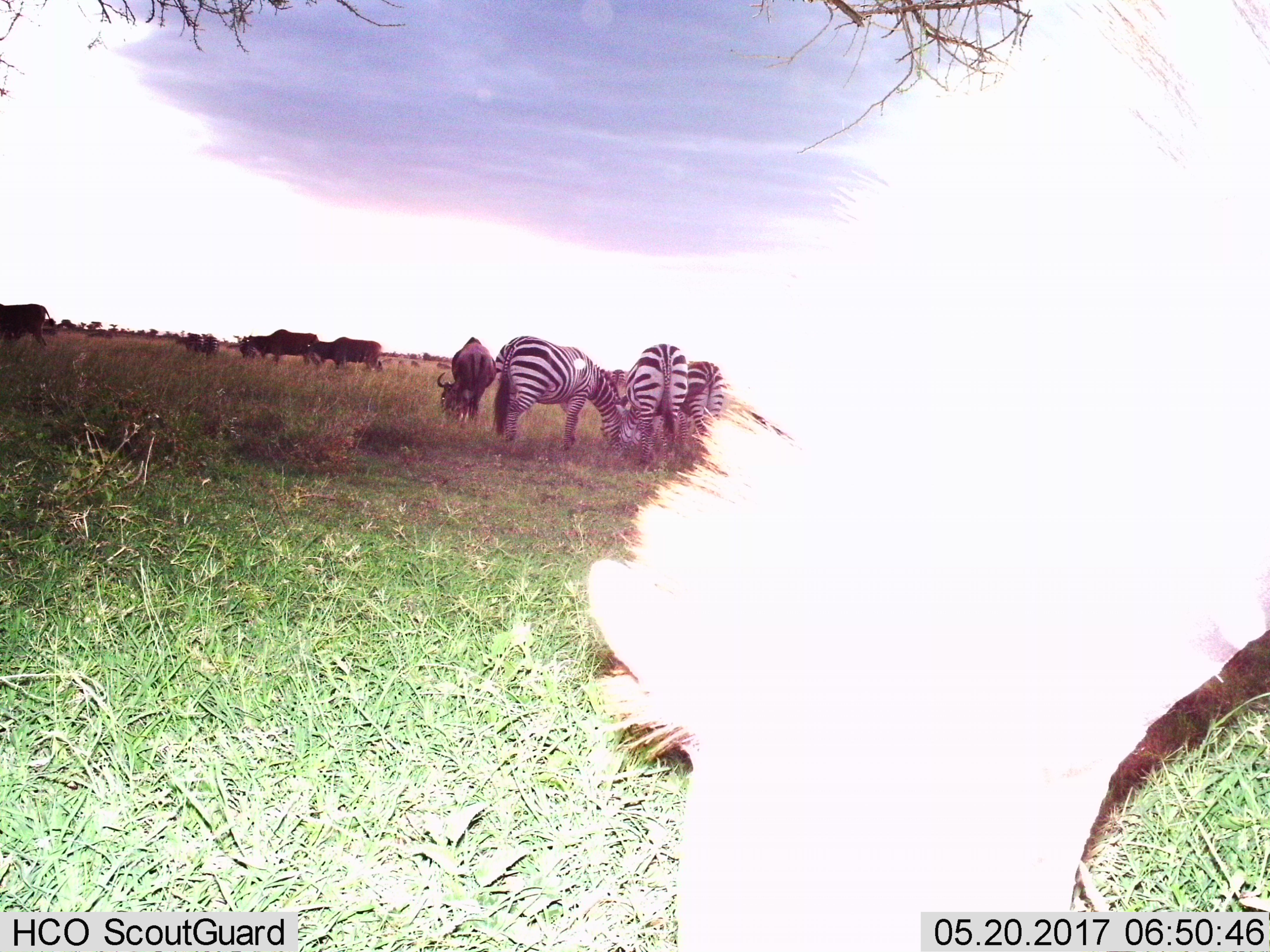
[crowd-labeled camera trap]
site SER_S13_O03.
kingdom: Animalia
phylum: Chordata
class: Mammalia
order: Artiodactyla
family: Bovidae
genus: Connochaetes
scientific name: Connochaetes taurinus taurinus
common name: blue wildebeest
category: wildebeestblue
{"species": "wildebeestblue (blue wildebeest) (Connochaetes taurinus taurinus)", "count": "4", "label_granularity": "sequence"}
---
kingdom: Animalia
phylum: Chordata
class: Mammalia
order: Perissodactyla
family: Equidae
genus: Equus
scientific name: Equus quagga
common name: plains zebra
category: zebraplains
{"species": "zebraplains (plains zebra) (Equus quagga)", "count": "7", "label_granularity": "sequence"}